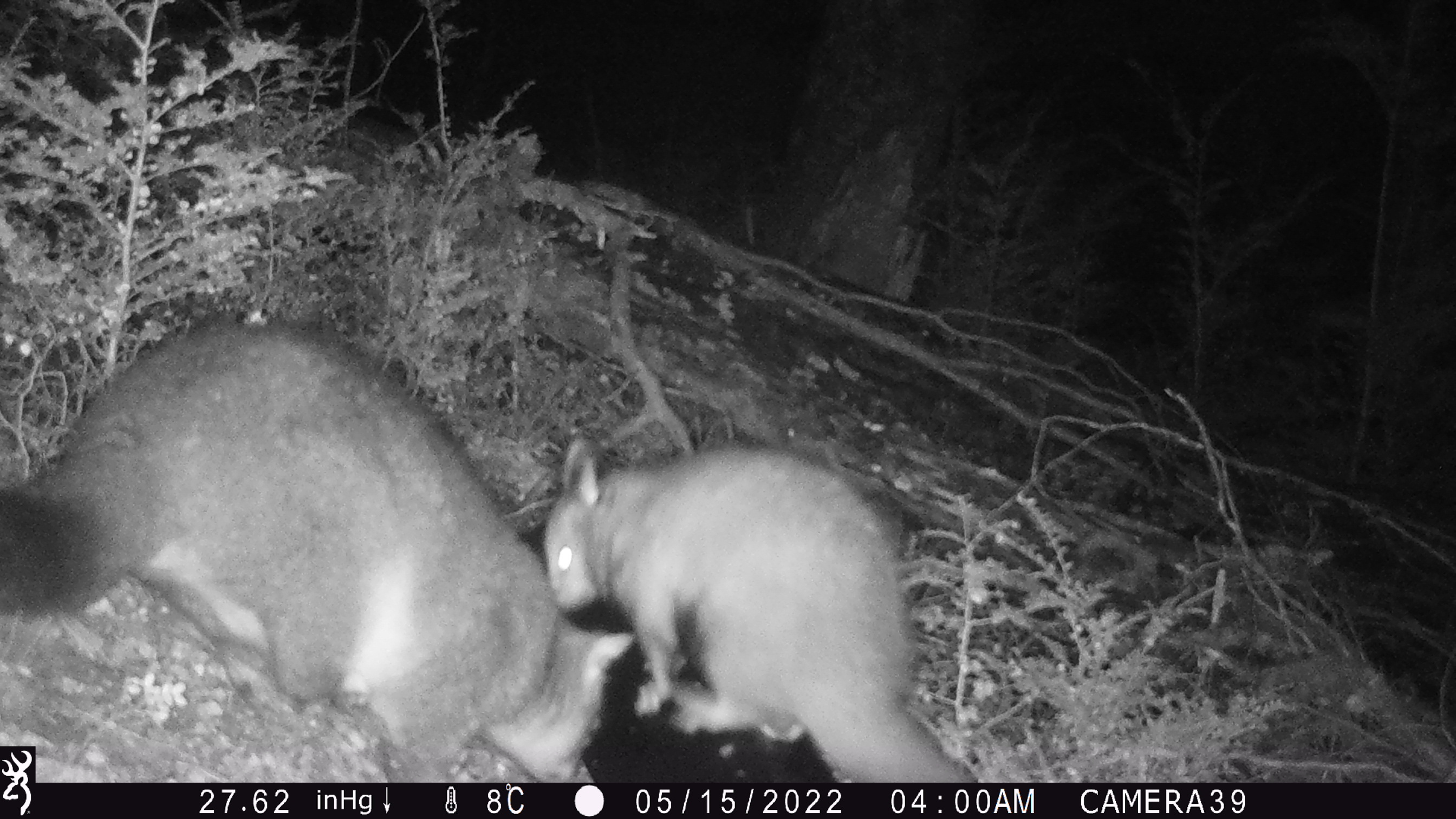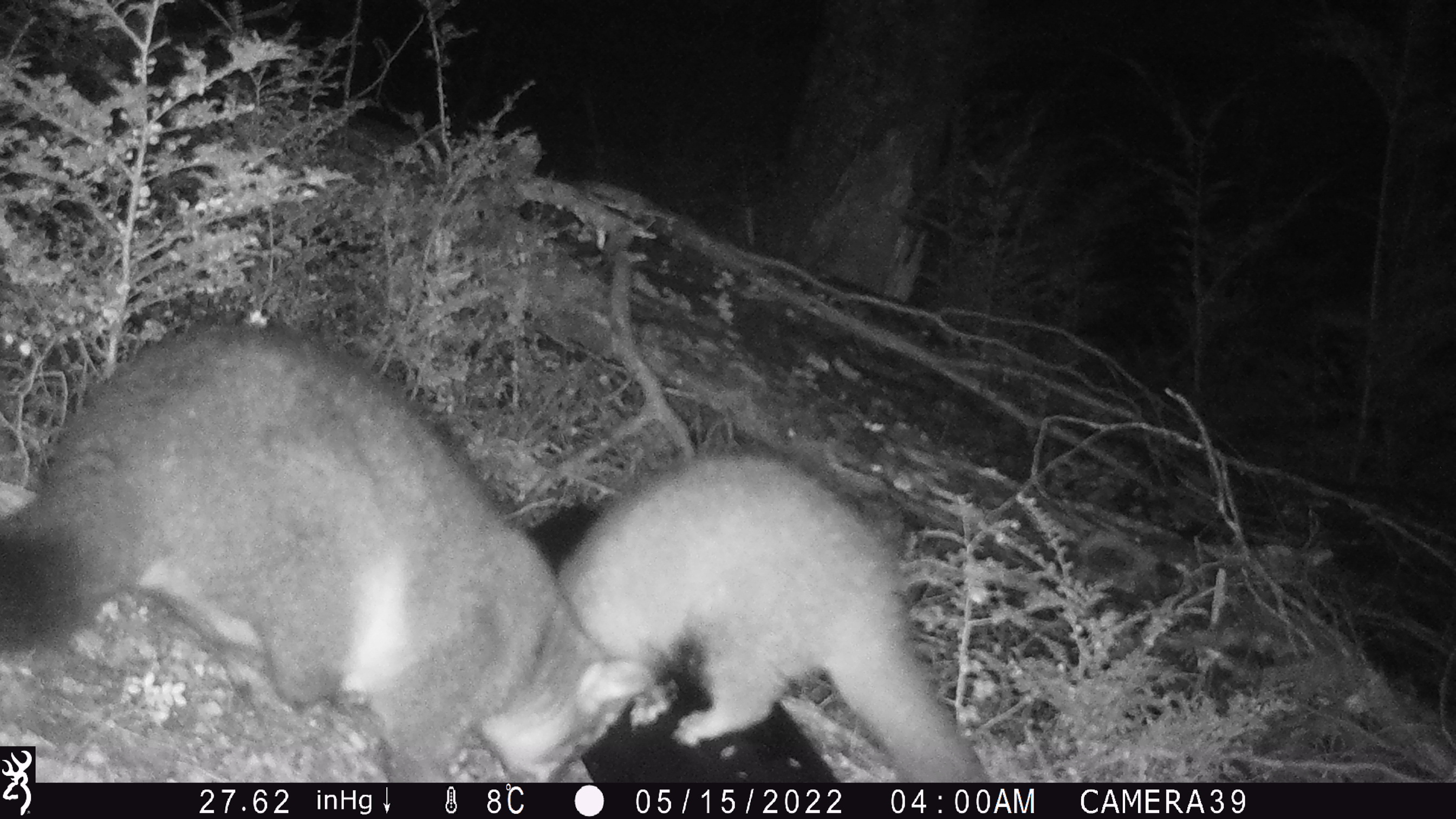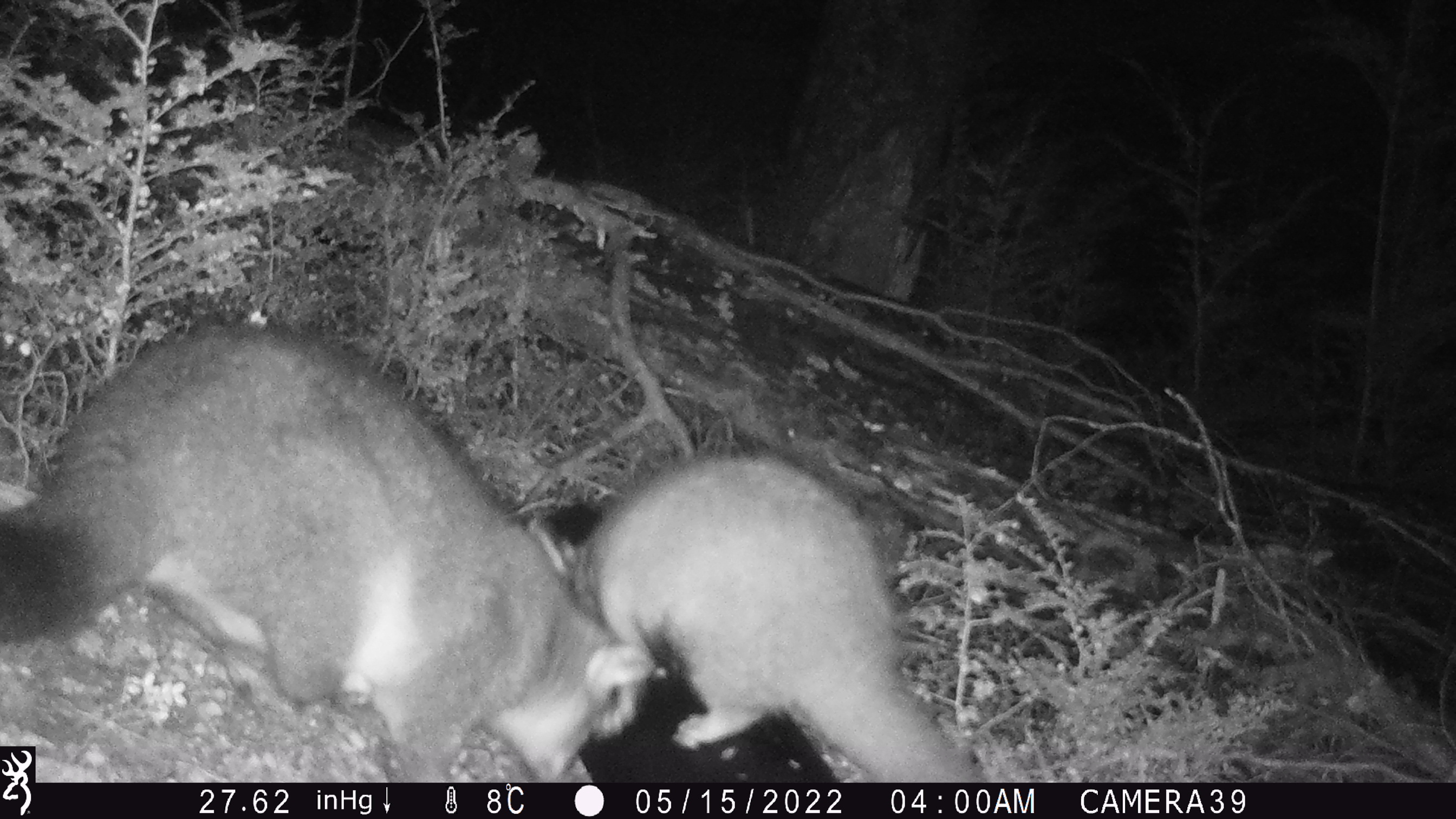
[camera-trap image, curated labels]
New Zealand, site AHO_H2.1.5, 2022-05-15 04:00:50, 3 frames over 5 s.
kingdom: Animalia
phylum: Chordata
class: Mammalia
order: Diprotodontia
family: Phalangeridae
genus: Trichosurus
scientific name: Trichosurus vulpecula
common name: common brushtail possum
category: possum